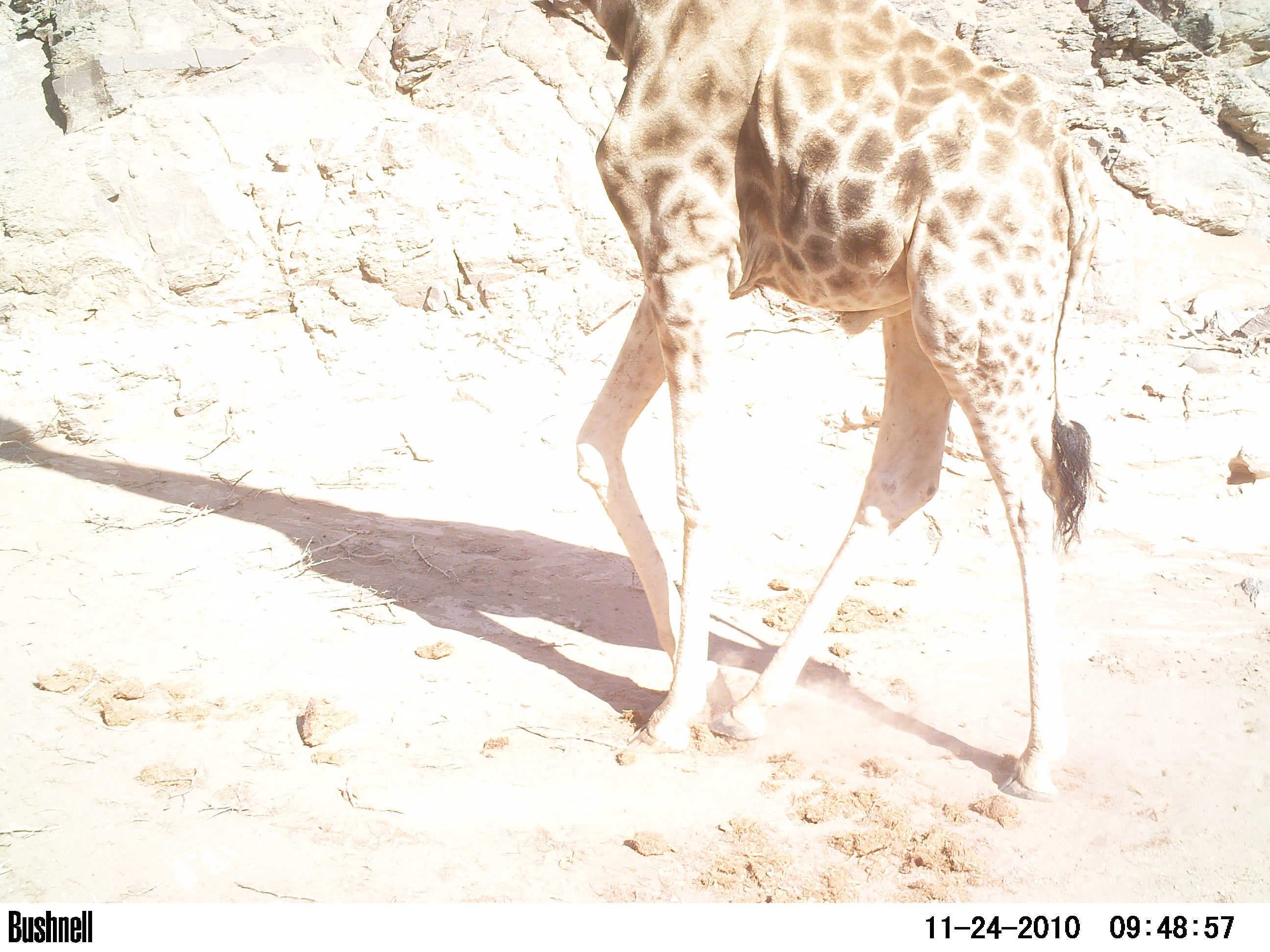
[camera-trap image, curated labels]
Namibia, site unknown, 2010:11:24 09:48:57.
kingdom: Animalia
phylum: Chordata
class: Mammalia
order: Artiodactyla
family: Giraffidae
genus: Giraffa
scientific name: Giraffa camelopardalis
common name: giraffe